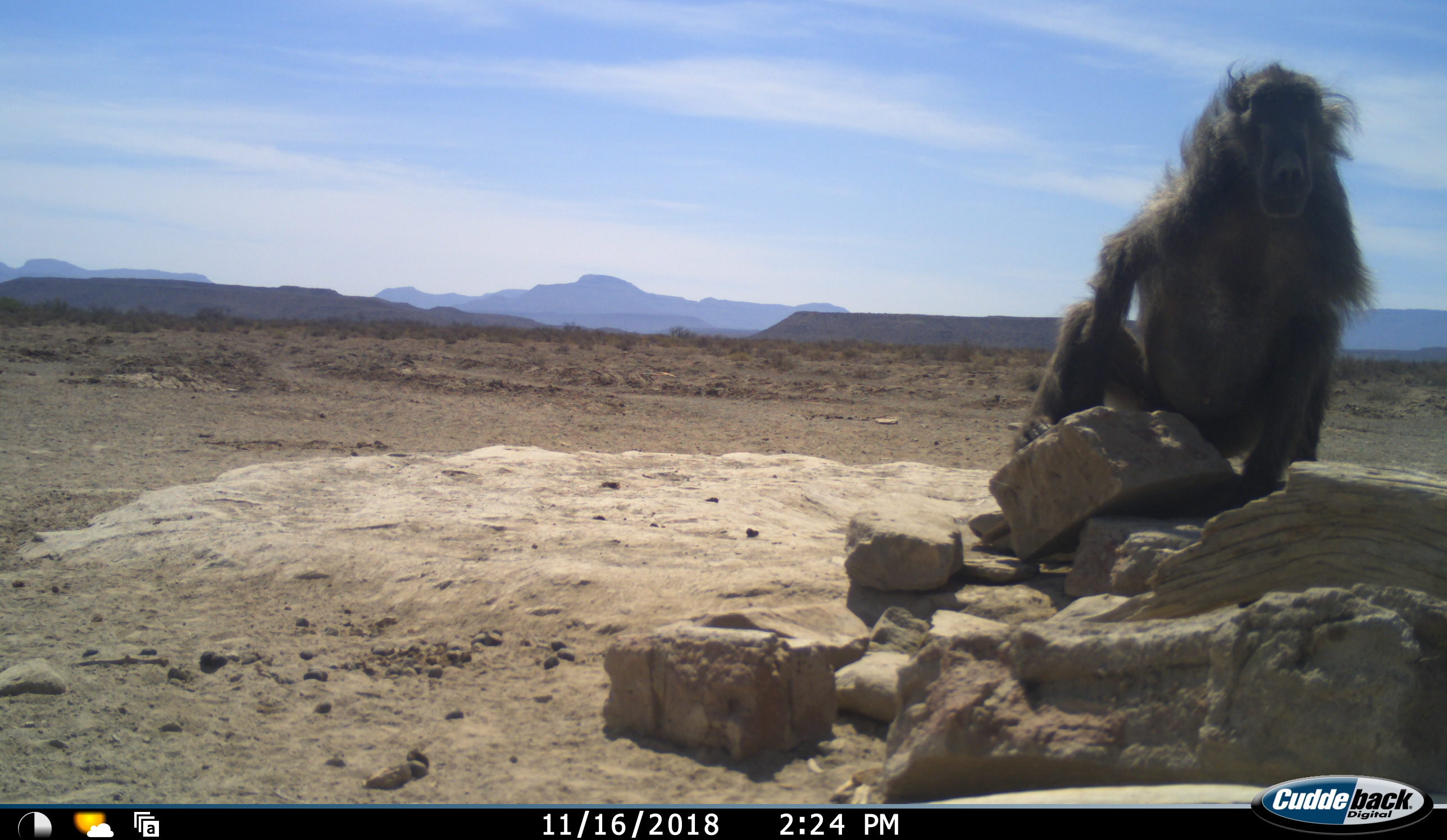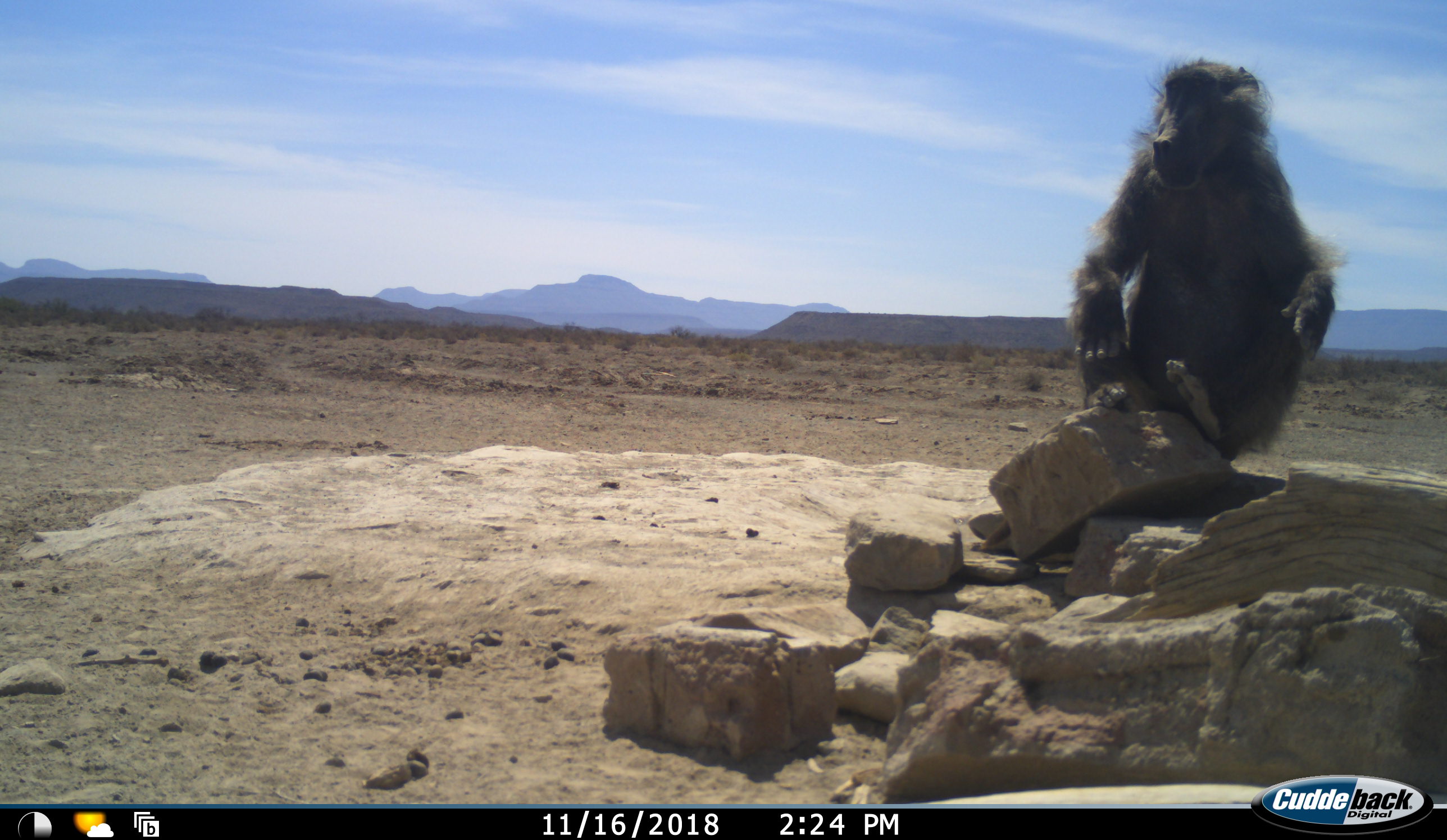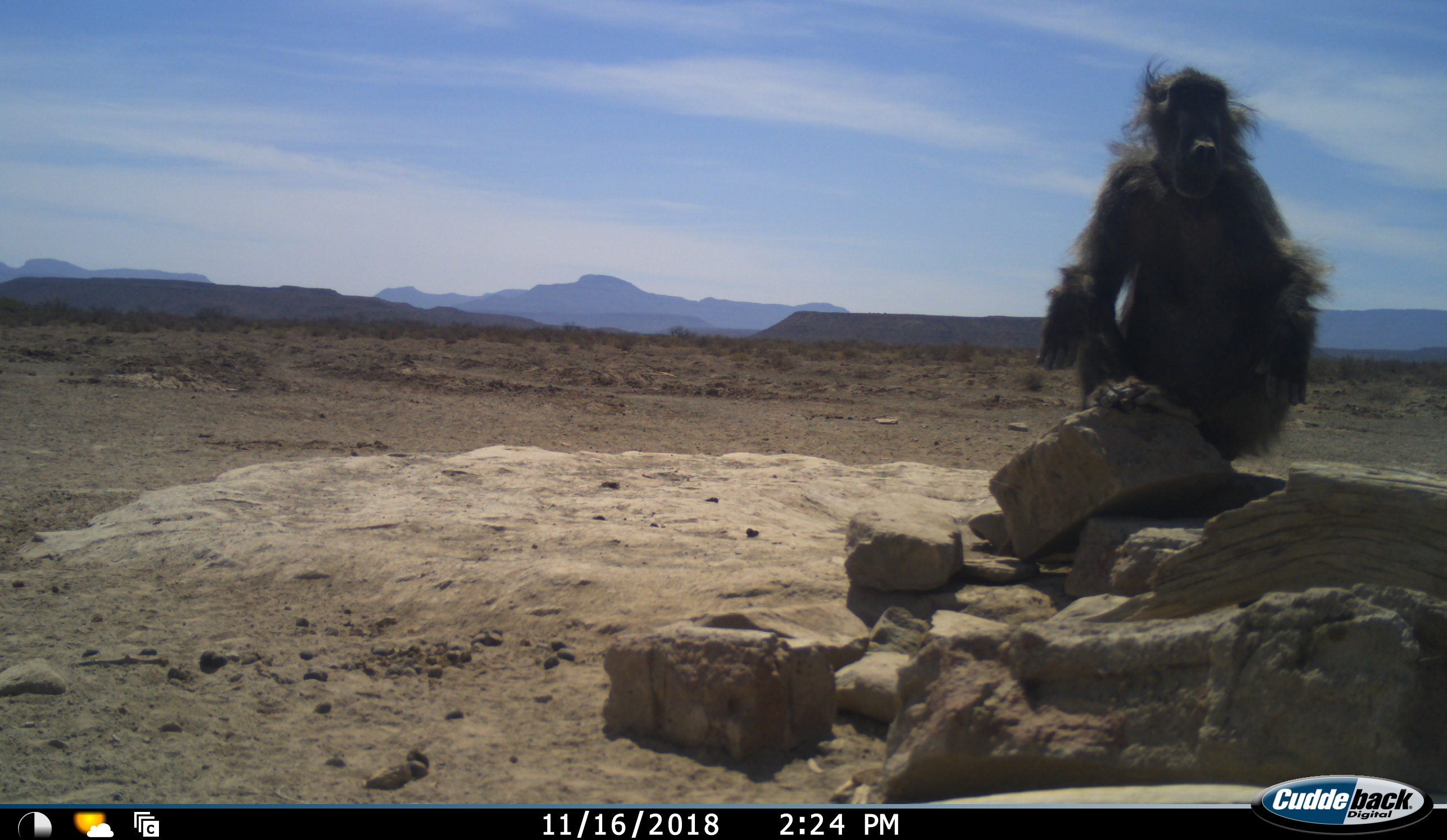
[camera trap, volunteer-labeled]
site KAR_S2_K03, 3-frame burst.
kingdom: Animalia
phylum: Chordata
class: Mammalia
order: Primates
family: Cercopithecidae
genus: Papio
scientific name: Papio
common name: baboon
Baboon (Papio), count 1. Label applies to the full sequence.